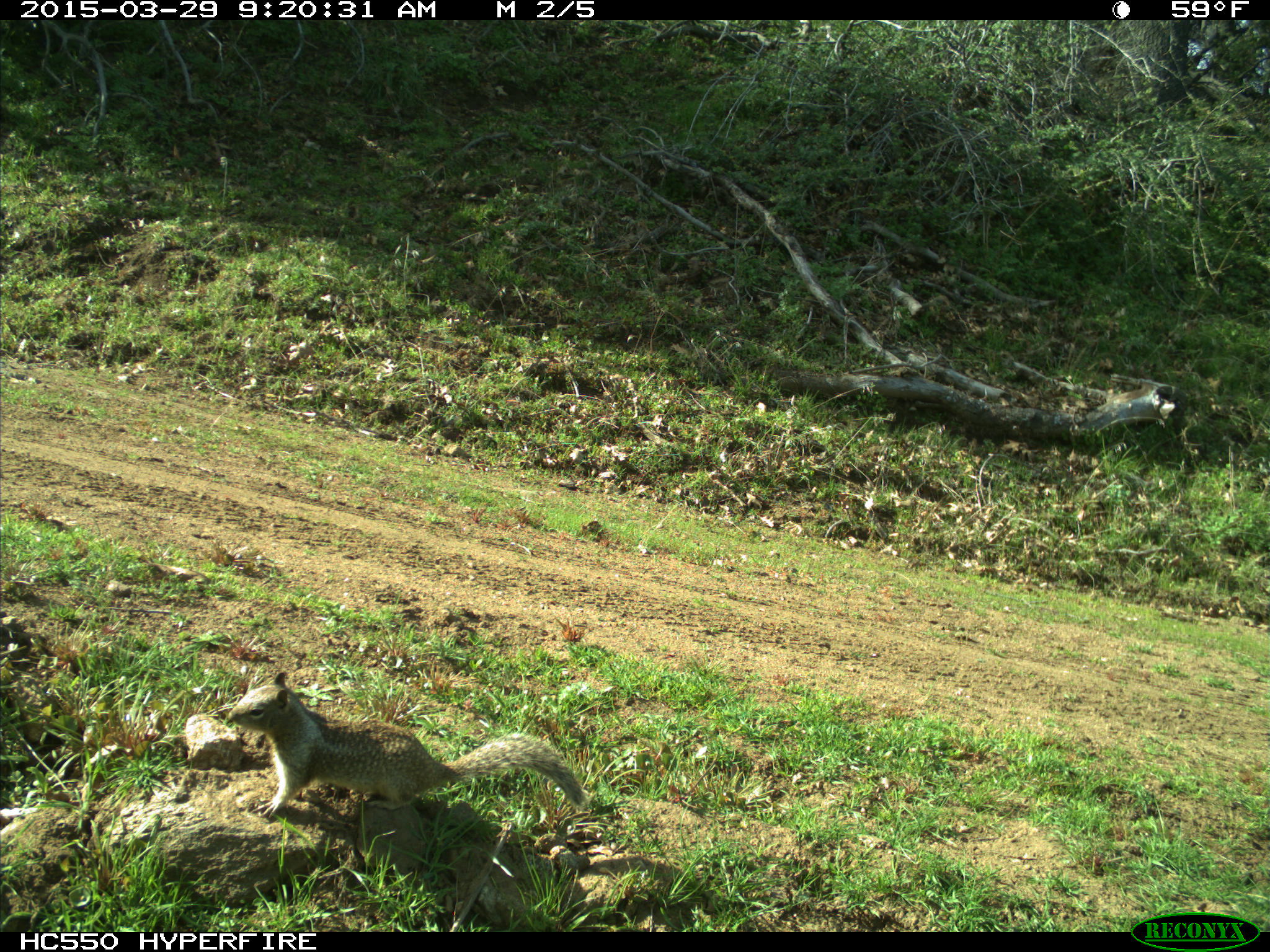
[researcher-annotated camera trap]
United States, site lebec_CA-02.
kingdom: Animalia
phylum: Chordata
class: Mammalia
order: Rodentia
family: Sciuridae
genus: Otospermophilus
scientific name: Otospermophilus beecheyi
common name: california ground squirrel